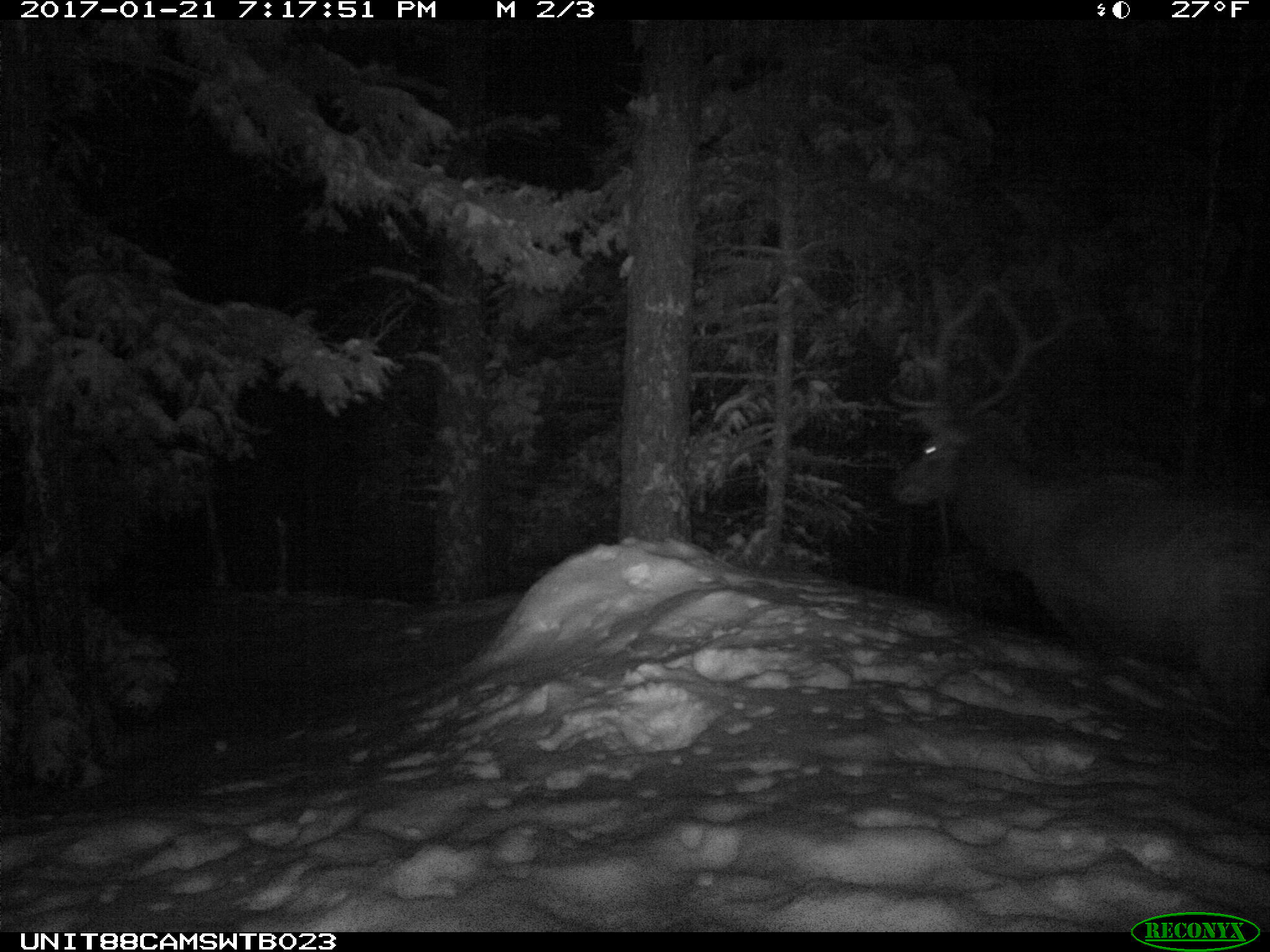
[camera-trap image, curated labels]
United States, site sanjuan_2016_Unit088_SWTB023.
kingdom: Animalia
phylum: Chordata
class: Mammalia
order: Artiodactyla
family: Cervidae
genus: Cervus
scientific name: Cervus elaphus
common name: red deer